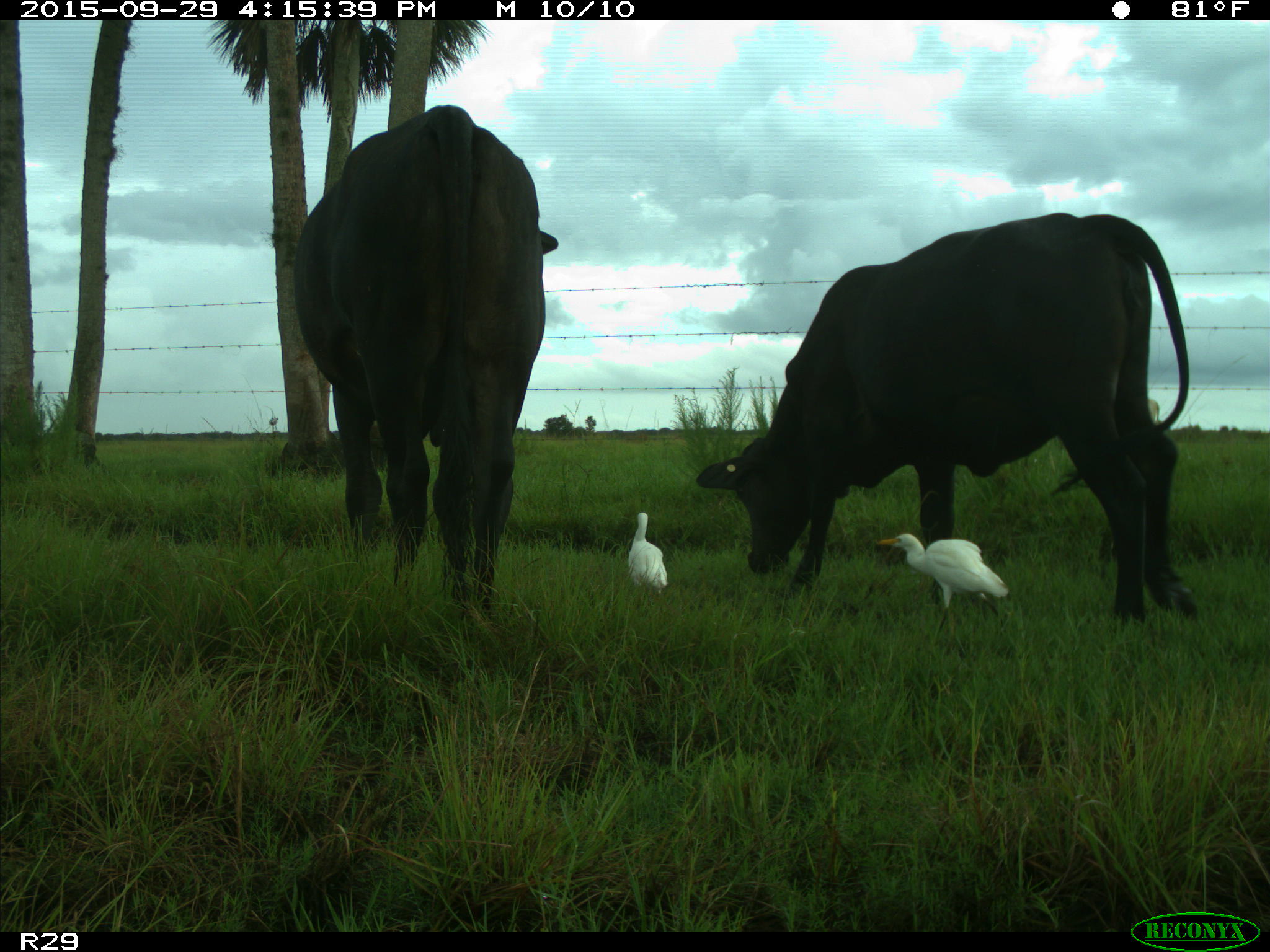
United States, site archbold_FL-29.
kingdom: Animalia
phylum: Chordata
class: Mammalia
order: Artiodactyla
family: Bovidae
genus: Bos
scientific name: Bos taurus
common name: domestic cow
Bos taurus (domestic cow).